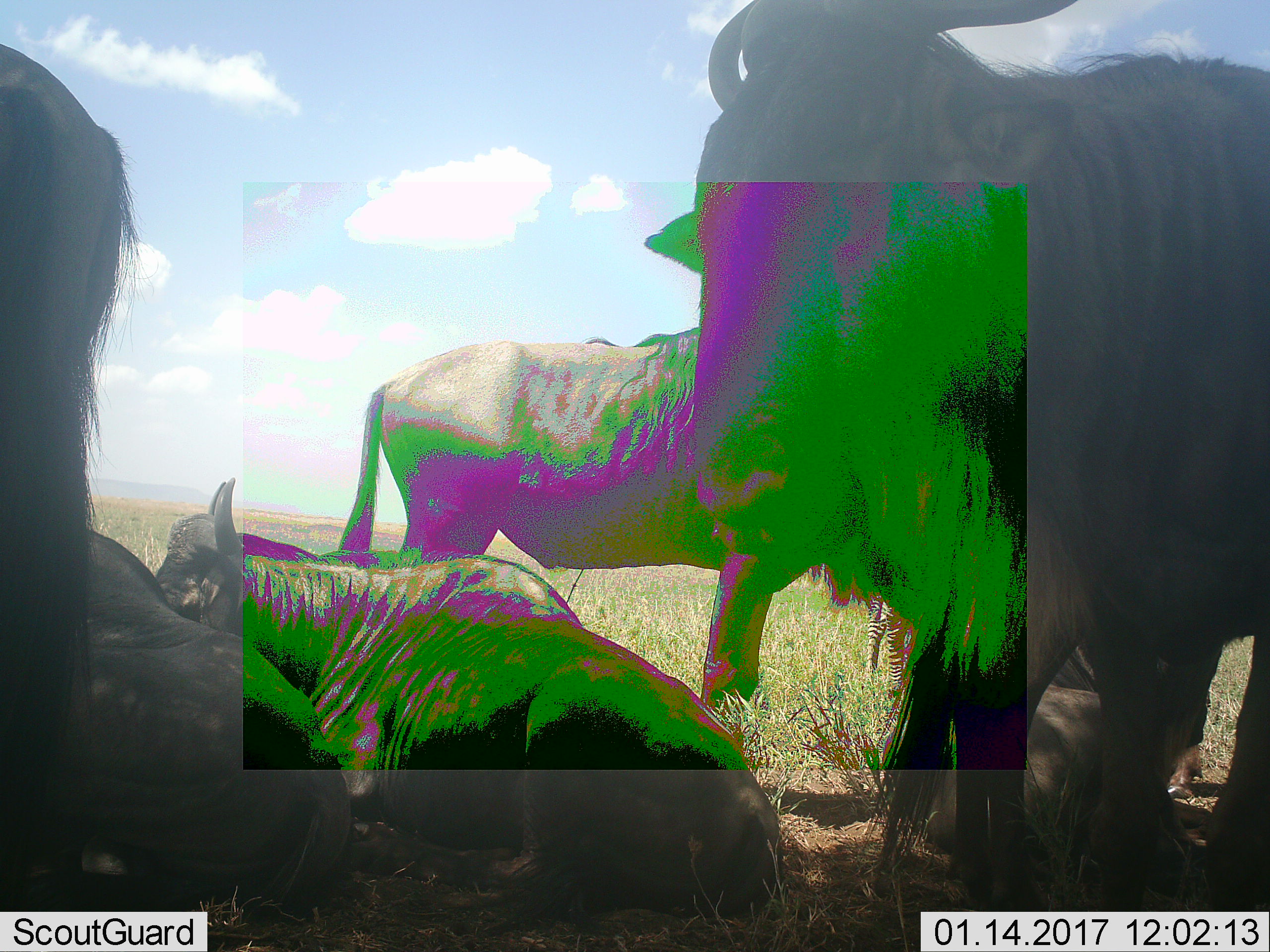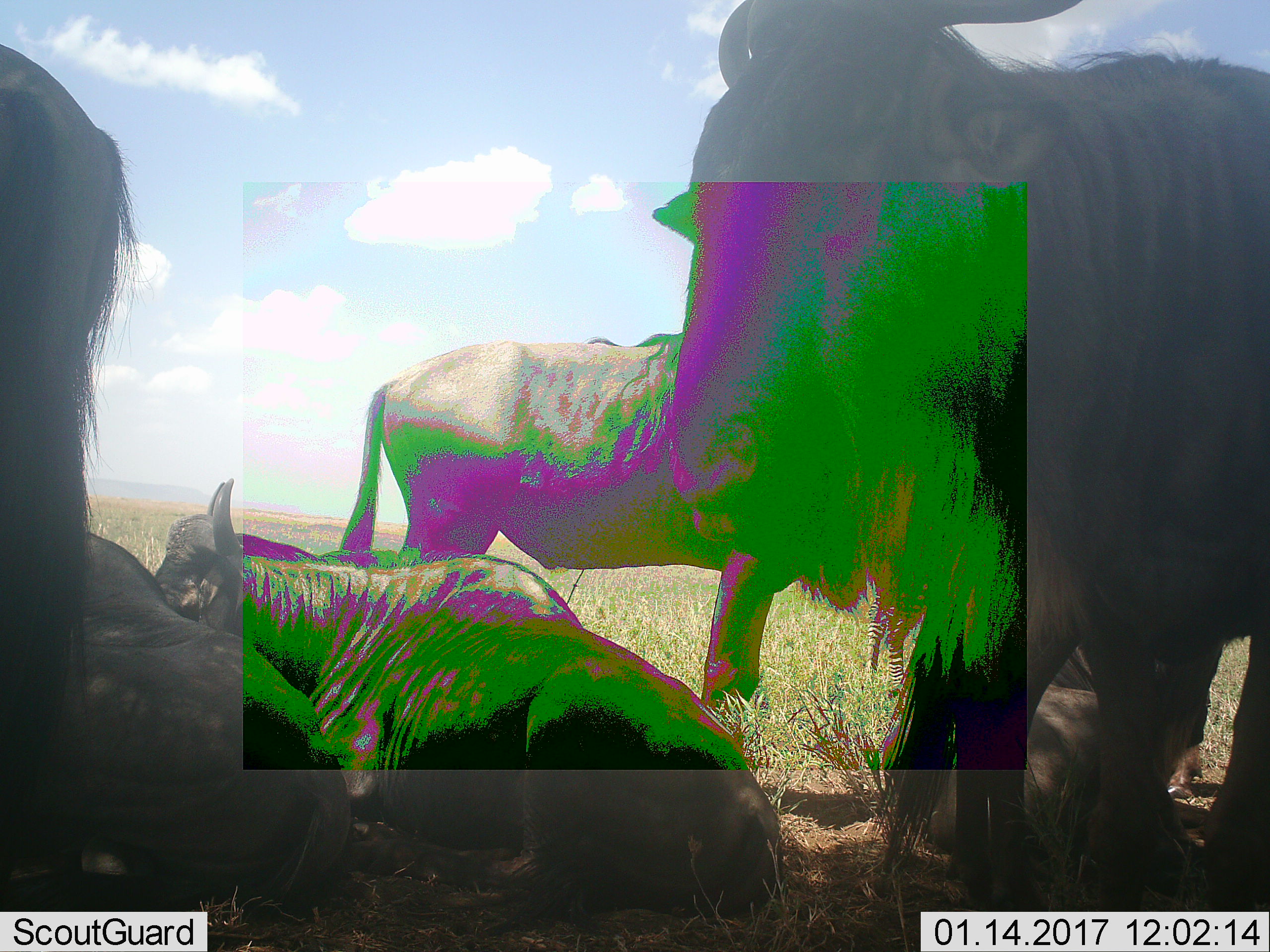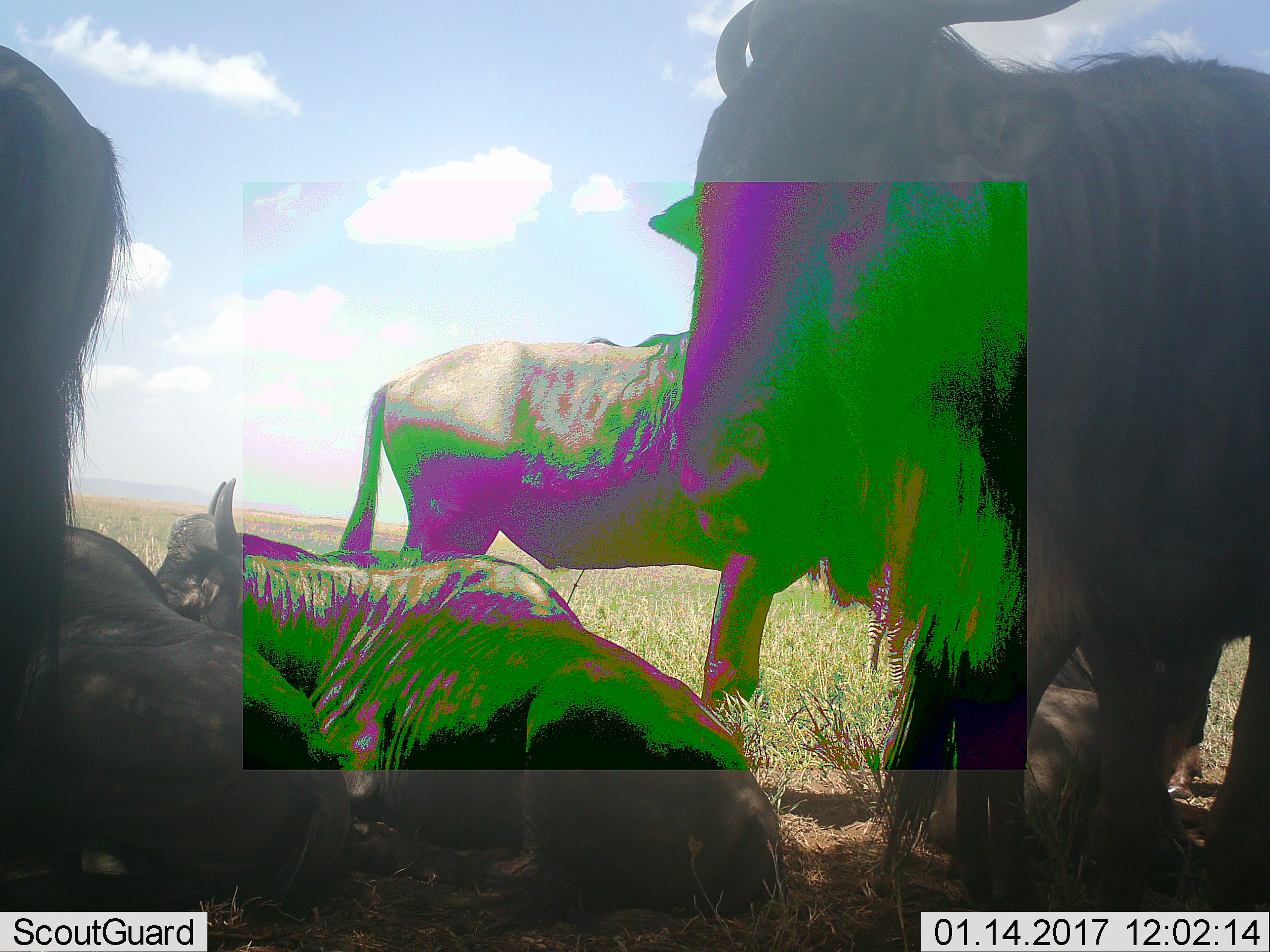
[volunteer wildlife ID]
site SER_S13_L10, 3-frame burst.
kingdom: Animalia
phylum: Chordata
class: Mammalia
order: Artiodactyla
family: Bovidae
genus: Connochaetes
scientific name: Connochaetes taurinus taurinus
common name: blue wildebeest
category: wildebeestblue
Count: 6.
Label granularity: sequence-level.